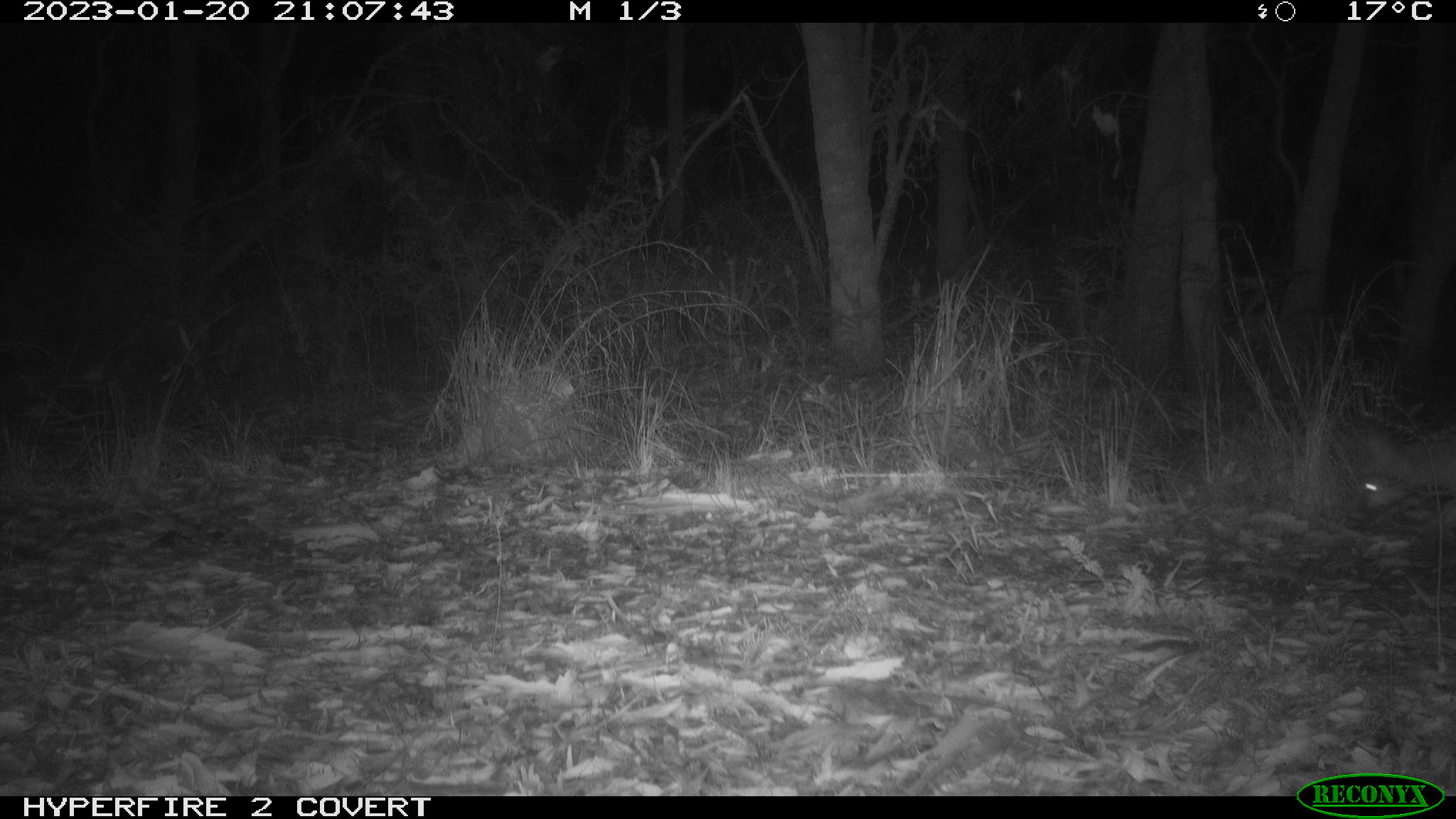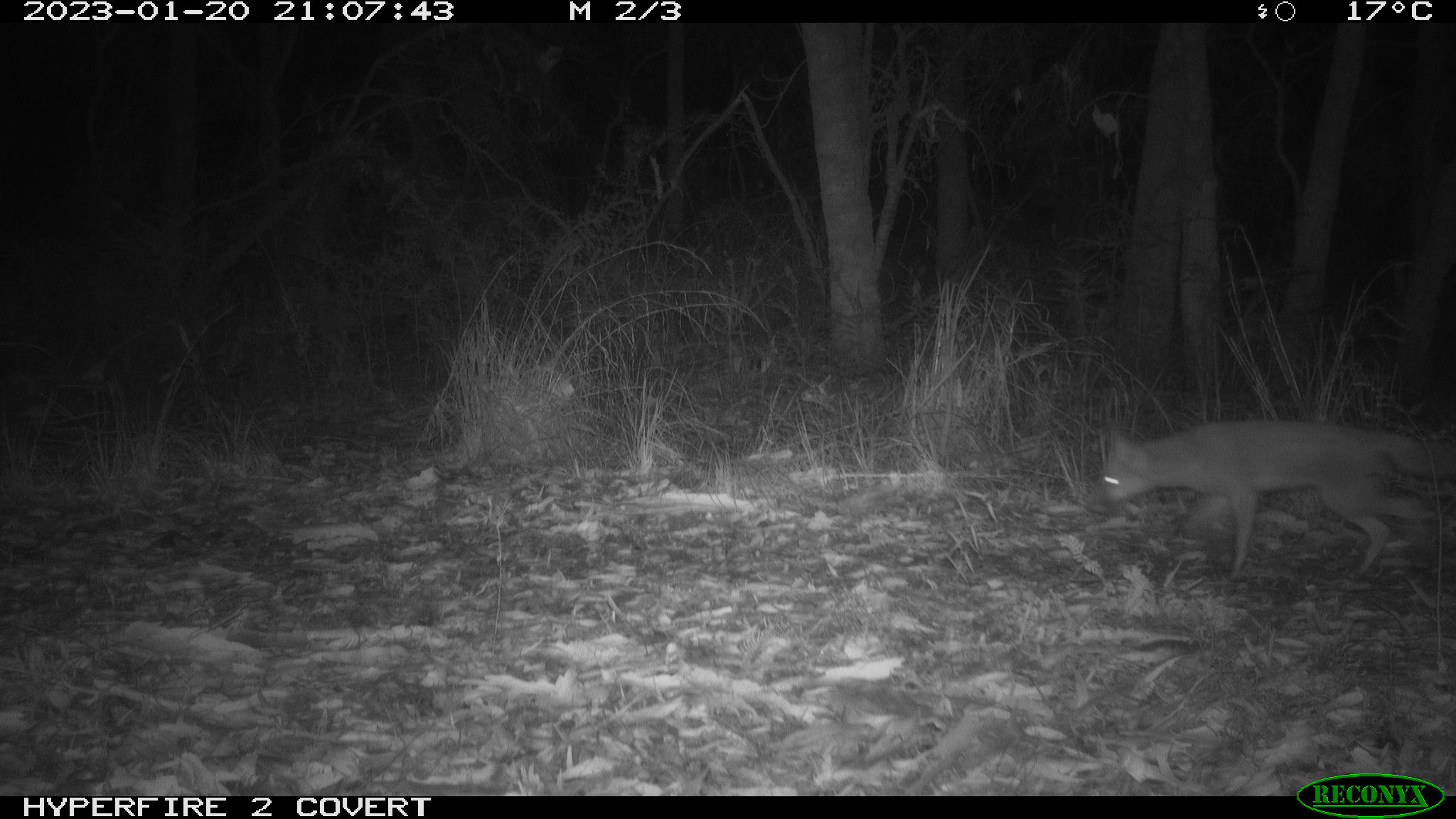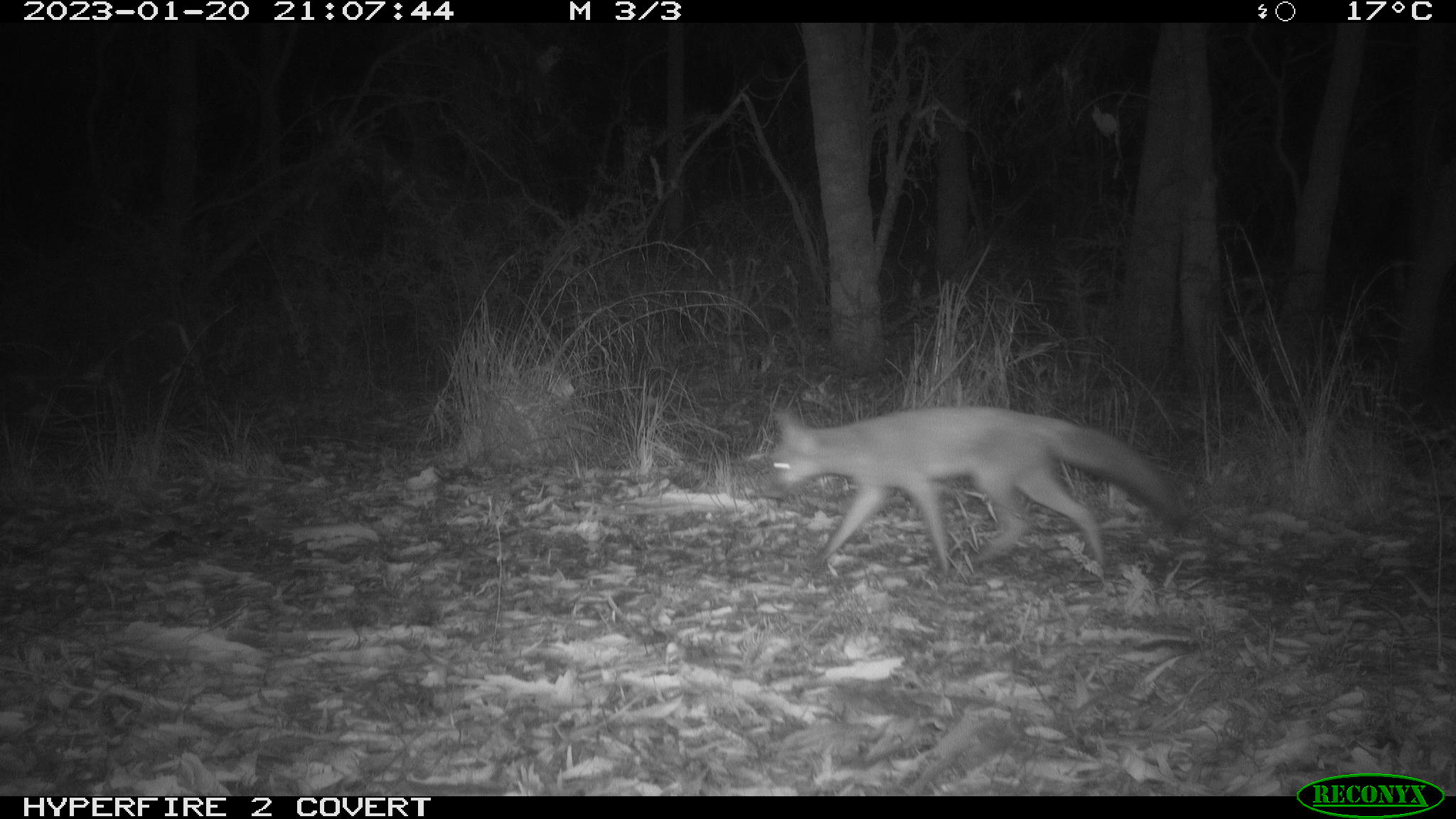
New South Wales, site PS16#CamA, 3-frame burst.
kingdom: Animalia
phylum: Chordata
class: Mammalia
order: Carnivora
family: Canidae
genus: Vulpes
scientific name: Vulpes vulpes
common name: red fox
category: fox